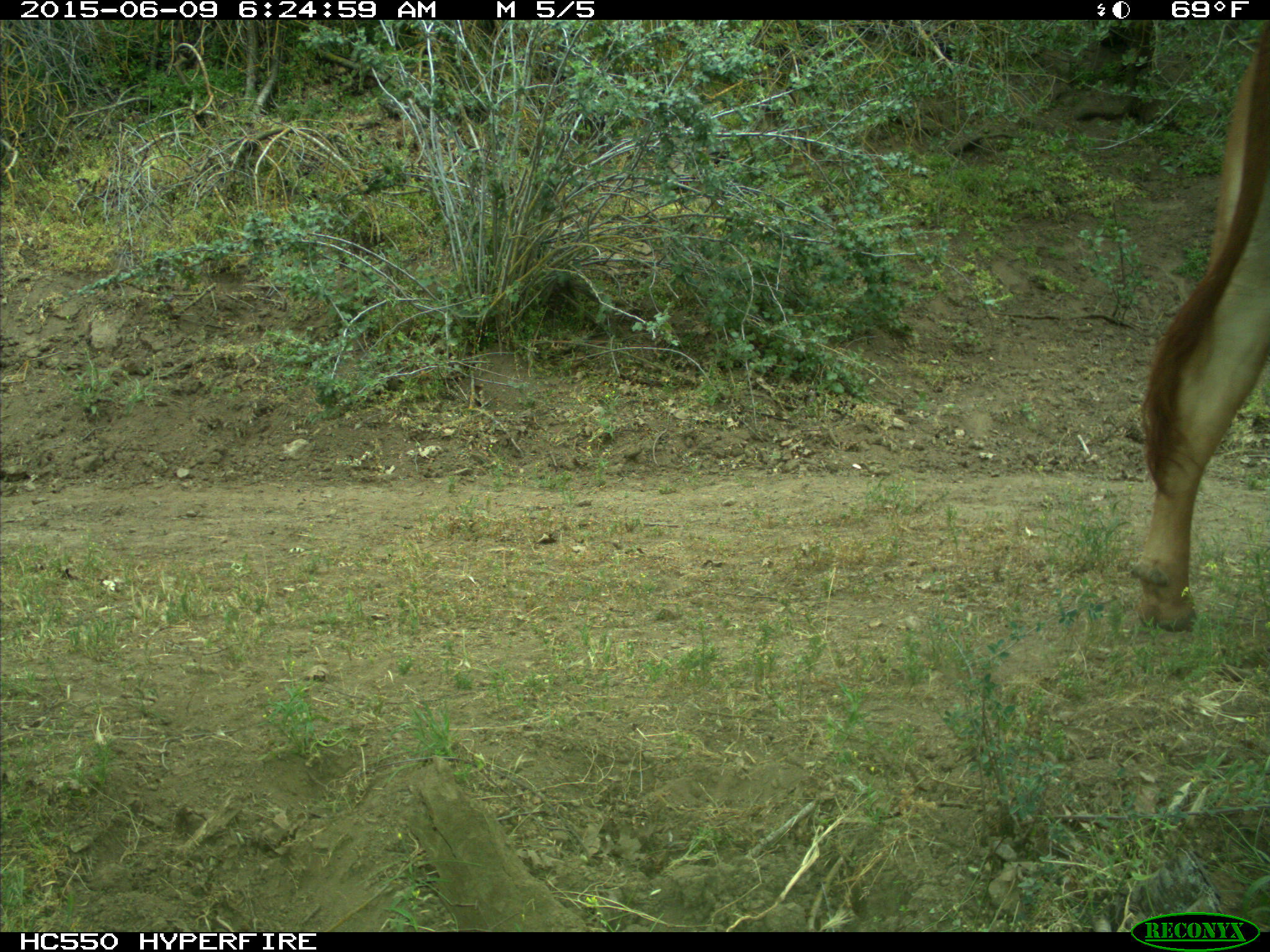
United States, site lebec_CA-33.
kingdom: Animalia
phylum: Chordata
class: Mammalia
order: Artiodactyla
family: Bovidae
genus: Bos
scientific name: Bos taurus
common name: domestic cow